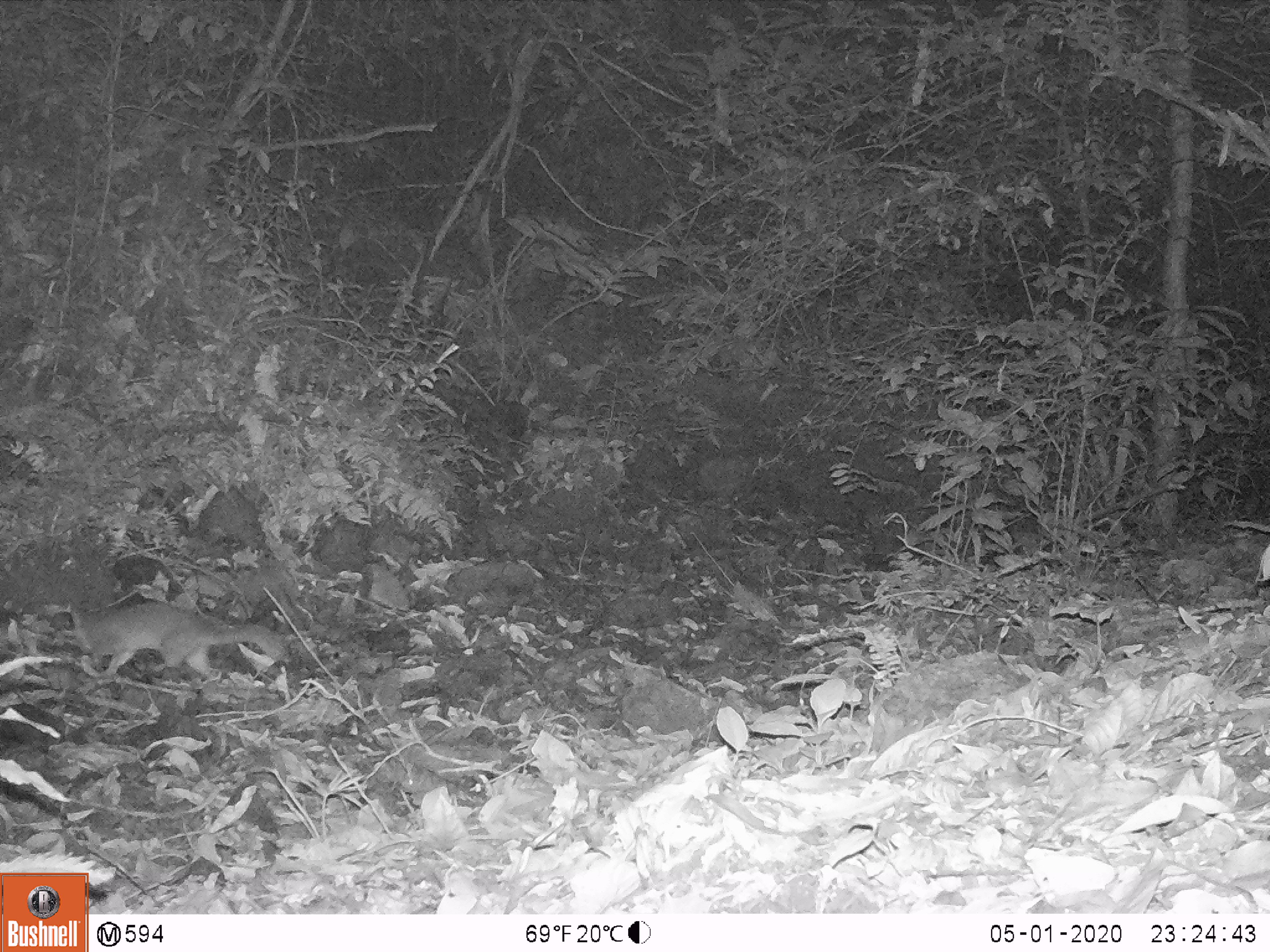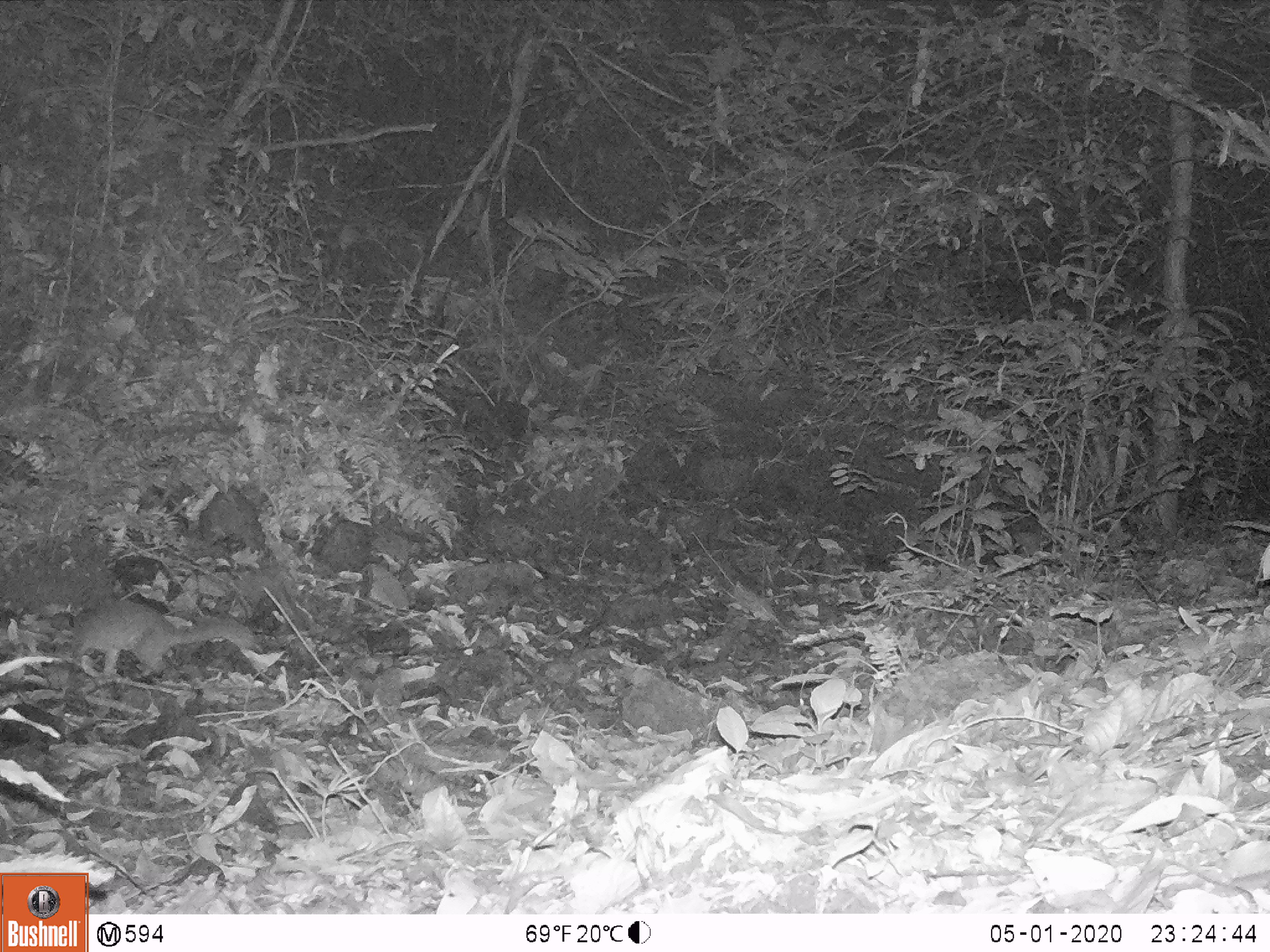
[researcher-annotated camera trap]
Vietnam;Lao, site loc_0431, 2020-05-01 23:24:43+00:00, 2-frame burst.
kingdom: Animalia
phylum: Chordata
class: Mammalia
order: Carnivora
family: Mustelidae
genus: Melogale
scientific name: Melogale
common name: ferret badger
Ferret badger (Melogale). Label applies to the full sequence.